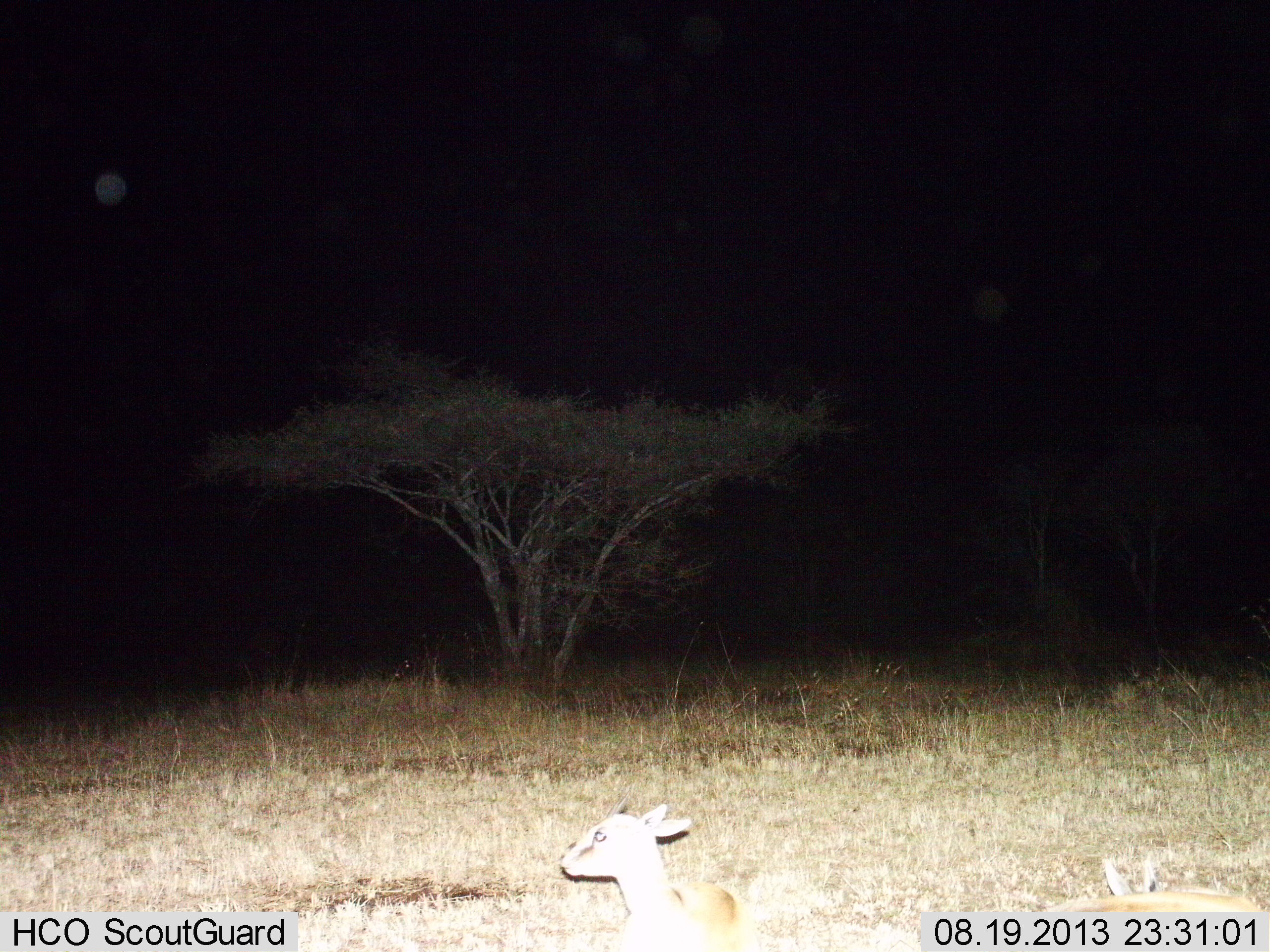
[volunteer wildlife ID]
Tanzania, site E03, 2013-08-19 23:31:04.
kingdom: Animalia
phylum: Chordata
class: Mammalia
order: Artiodactyla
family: Bovidae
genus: Madoqua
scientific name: Madoqua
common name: dikdik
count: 1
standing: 67%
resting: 11%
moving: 22%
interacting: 0%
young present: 0%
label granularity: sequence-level